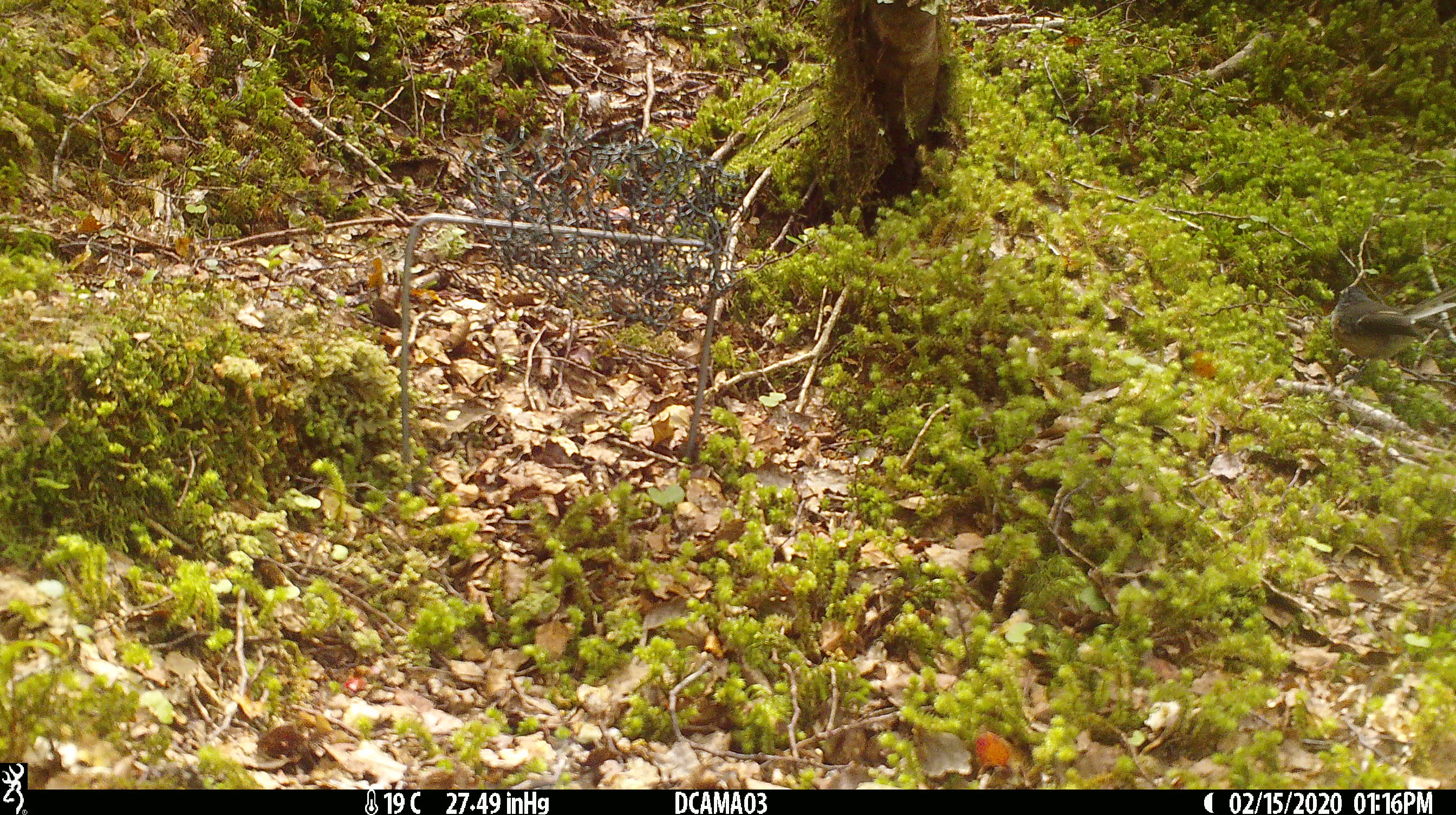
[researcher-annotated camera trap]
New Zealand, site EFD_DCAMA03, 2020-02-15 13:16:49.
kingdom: Animalia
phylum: Chordata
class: Aves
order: Passeriformes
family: Rhipiduridae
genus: Rhipidura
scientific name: Rhipidura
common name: fantails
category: fantail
Fantail (fantails) (Rhipidura).